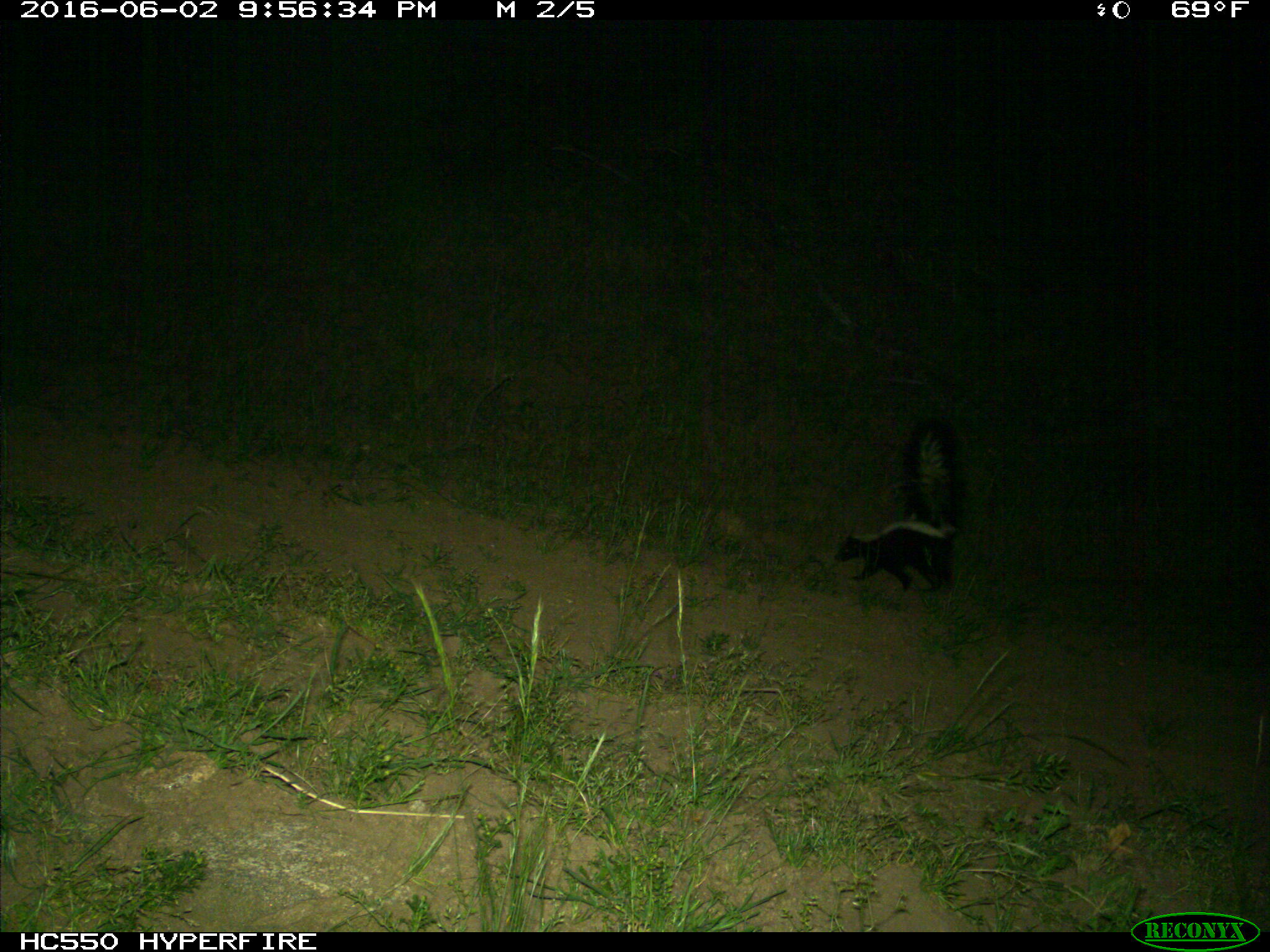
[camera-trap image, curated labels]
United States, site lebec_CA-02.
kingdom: Animalia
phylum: Chordata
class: Mammalia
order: Carnivora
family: Mephitidae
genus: Mephitis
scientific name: Mephitis mephitis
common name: striped skunk